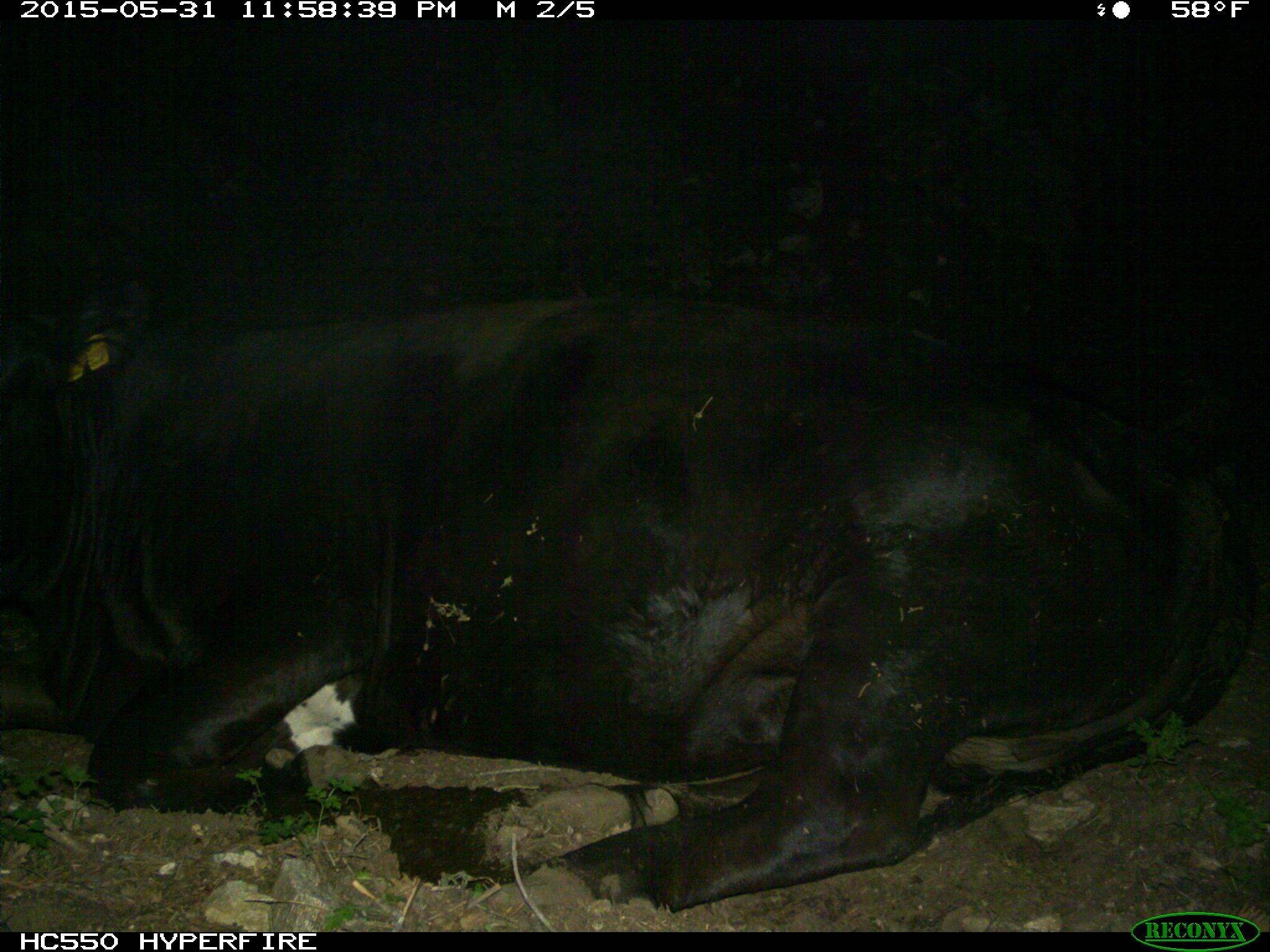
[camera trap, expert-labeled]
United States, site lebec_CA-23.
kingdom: Animalia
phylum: Chordata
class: Mammalia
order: Artiodactyla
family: Bovidae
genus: Bos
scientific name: Bos taurus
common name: domestic cow